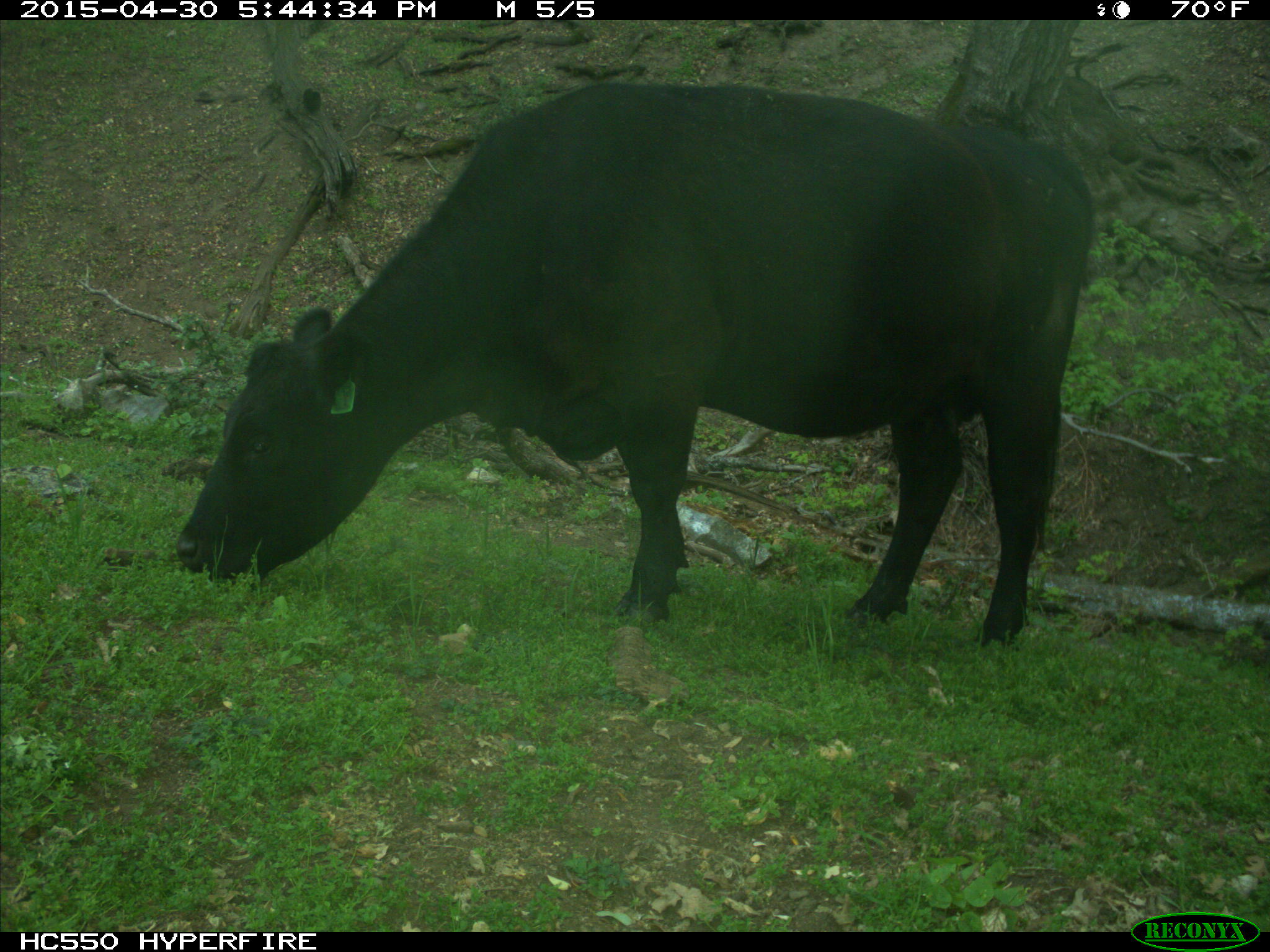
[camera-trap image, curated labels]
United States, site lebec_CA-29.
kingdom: Animalia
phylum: Chordata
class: Mammalia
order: Artiodactyla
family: Bovidae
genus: Bos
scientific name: Bos taurus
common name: domestic cow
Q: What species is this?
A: Bos taurus (domestic cow).